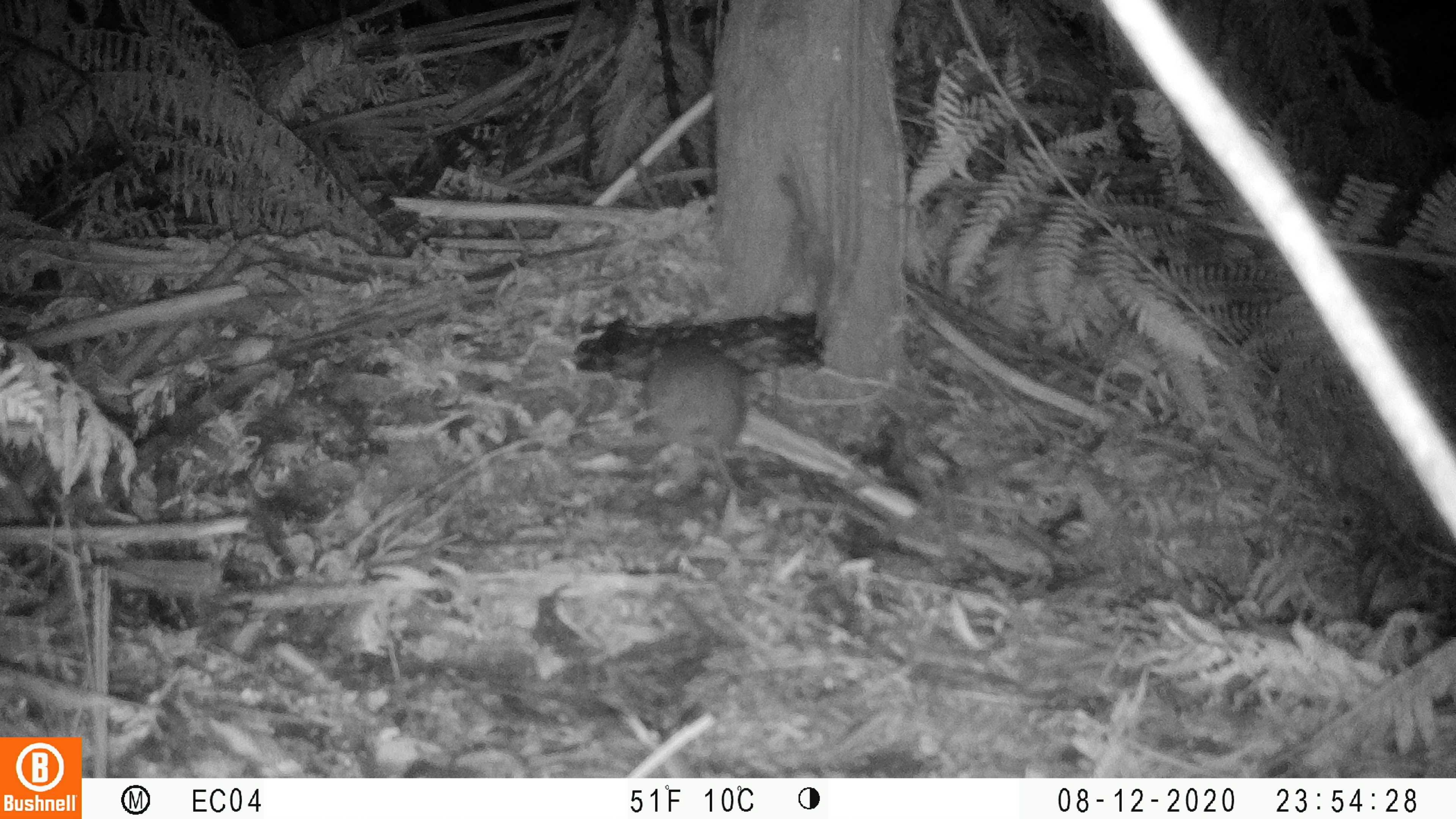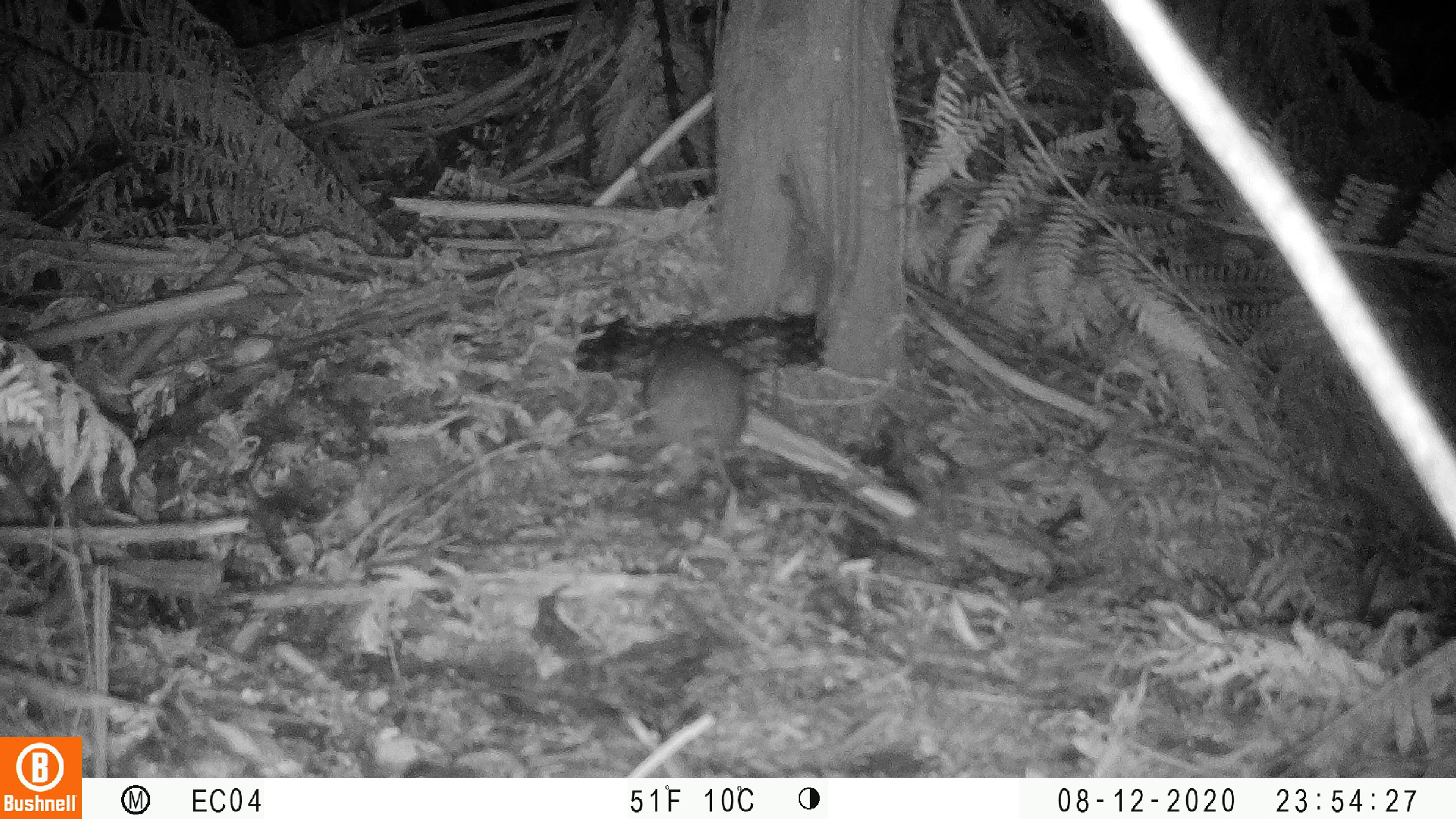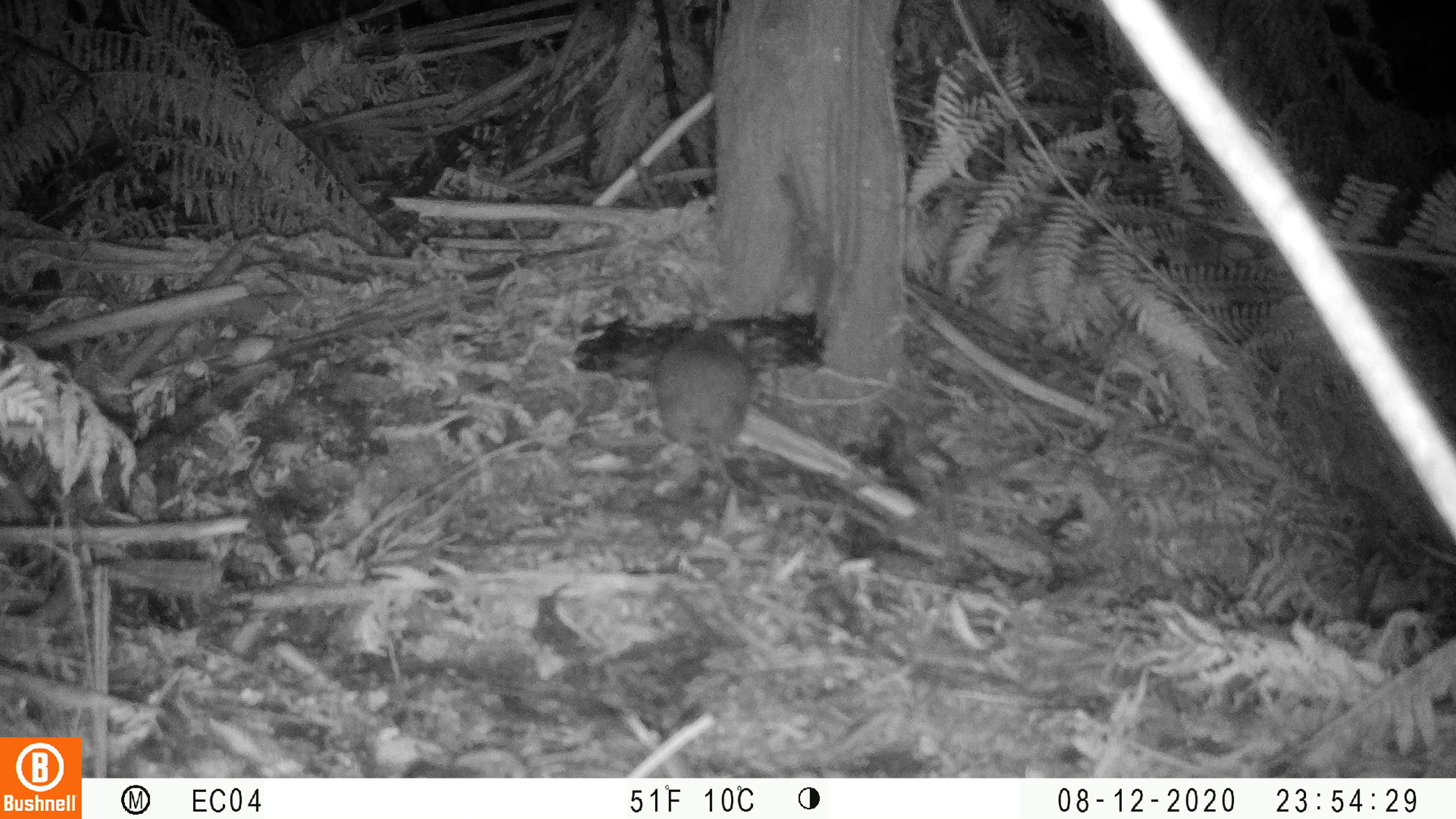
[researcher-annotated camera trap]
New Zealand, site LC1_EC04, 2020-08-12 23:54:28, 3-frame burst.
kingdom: Animalia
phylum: Chordata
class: Mammalia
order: Rodentia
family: Muridae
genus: Rattus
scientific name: Rattus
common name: rat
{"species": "rat (Rattus)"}